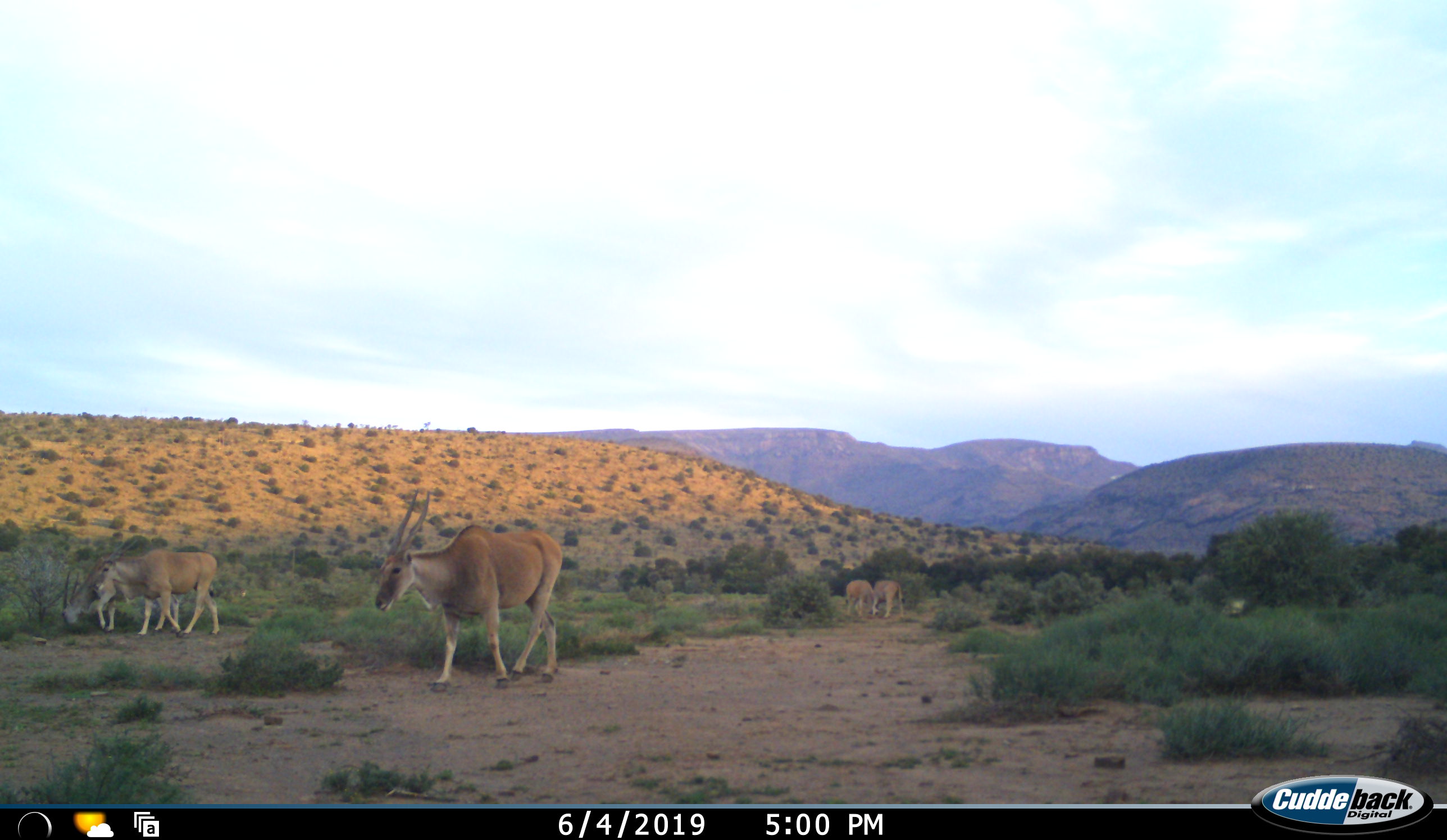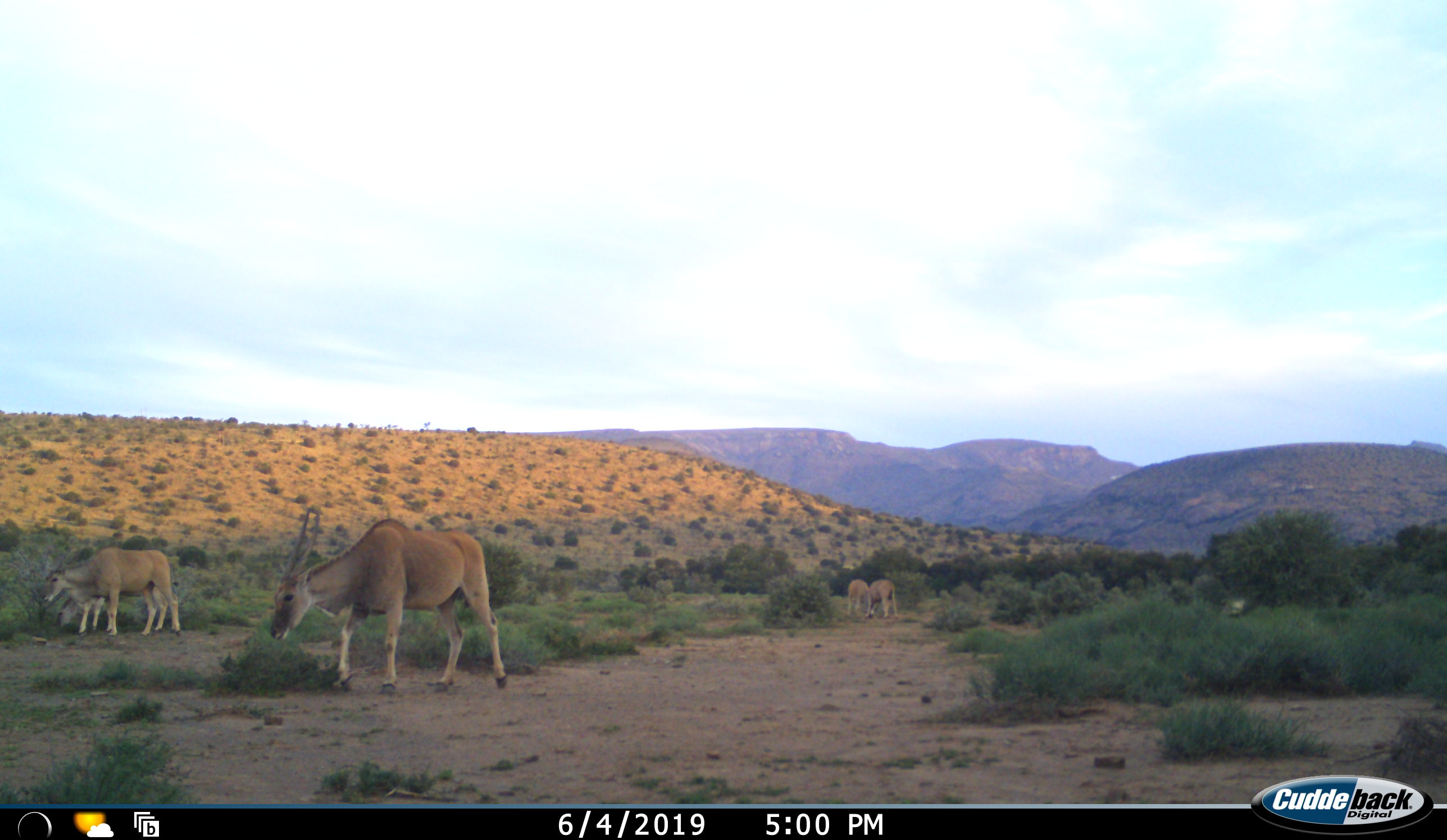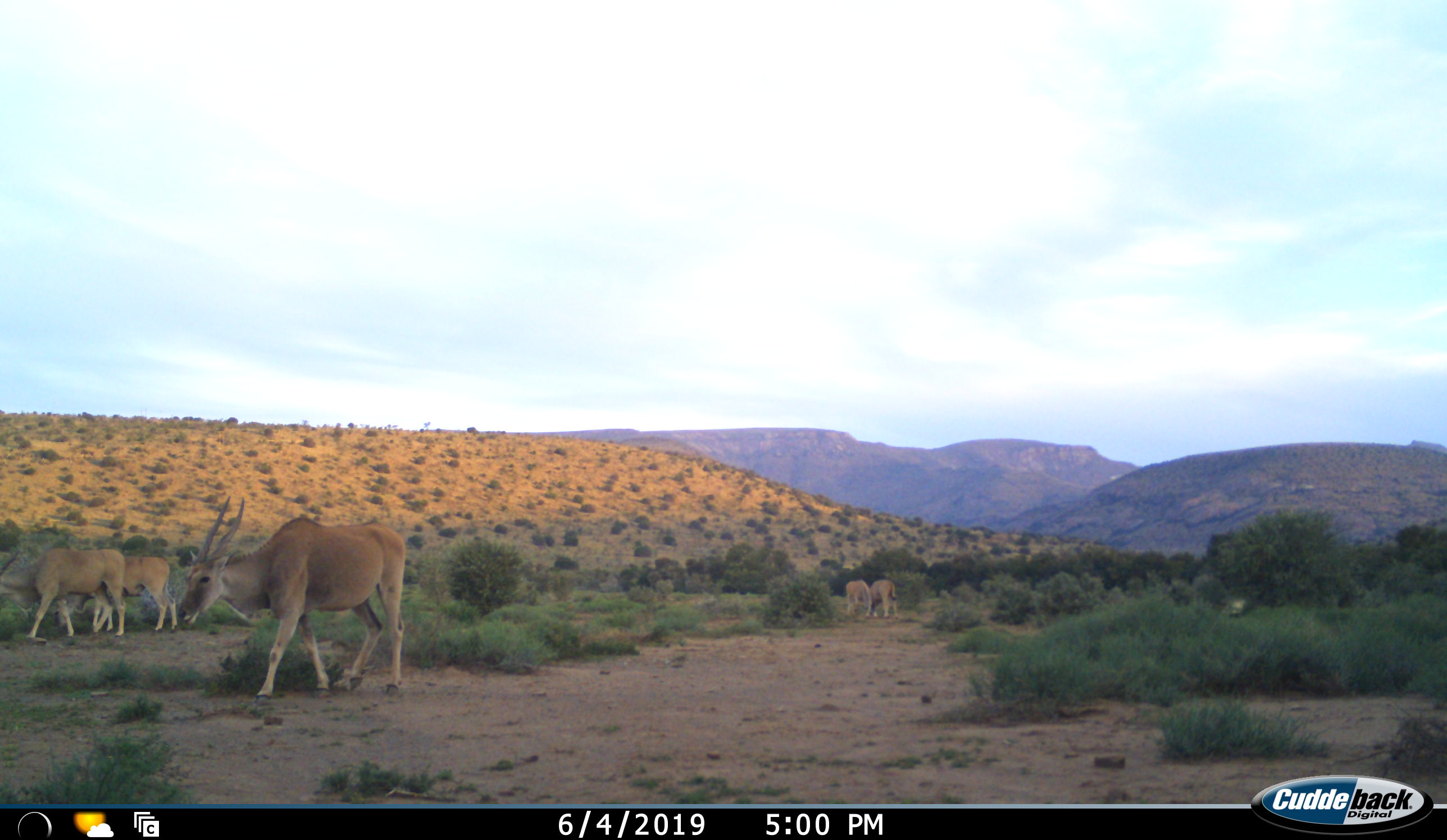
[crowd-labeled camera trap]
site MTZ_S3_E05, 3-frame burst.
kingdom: Animalia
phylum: Chordata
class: Mammalia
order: Artiodactyla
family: Bovidae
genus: Tragelaphus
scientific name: Tragelaphus oryx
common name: eland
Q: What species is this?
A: Eland (Tragelaphus oryx).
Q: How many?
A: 5.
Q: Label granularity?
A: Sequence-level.